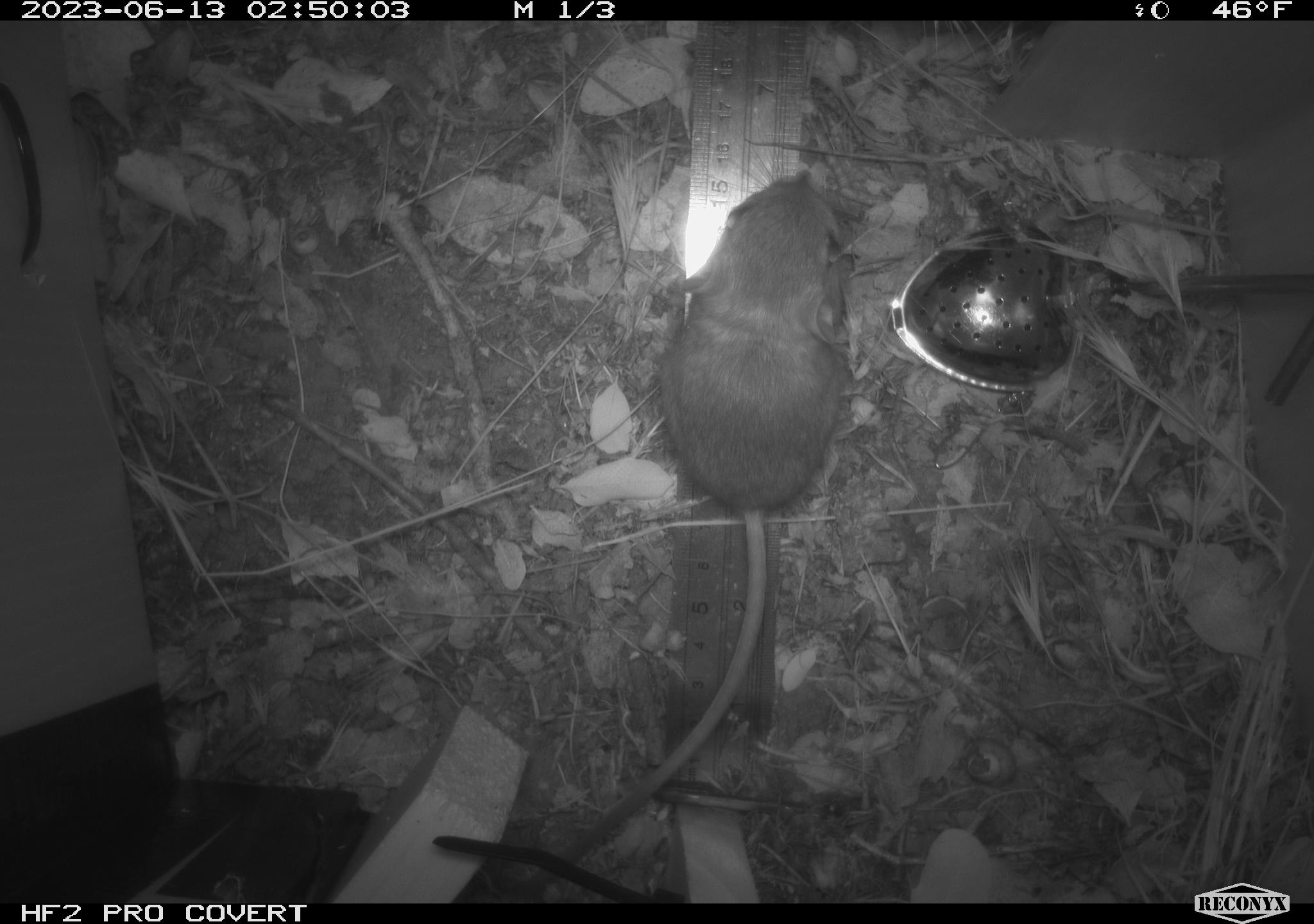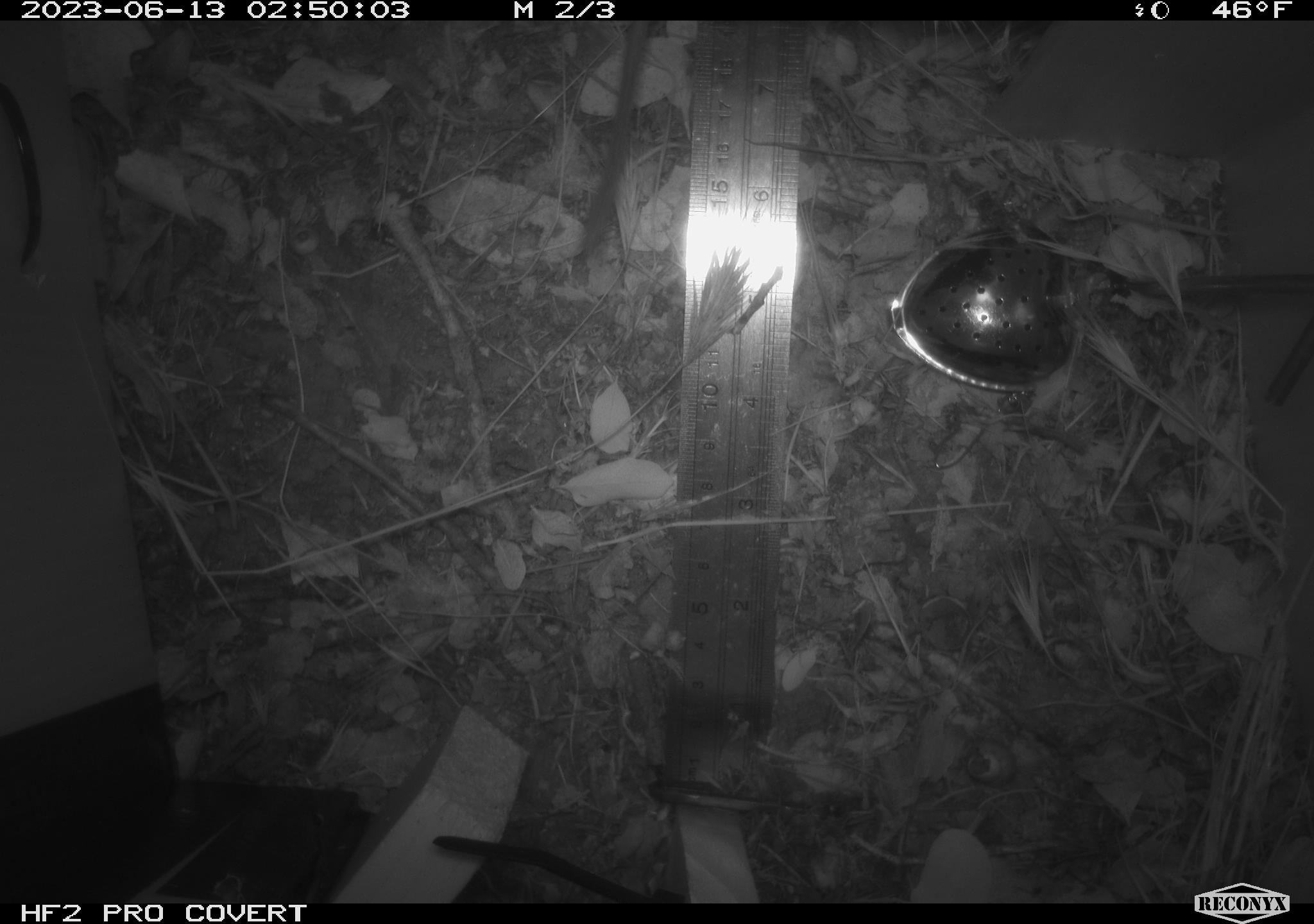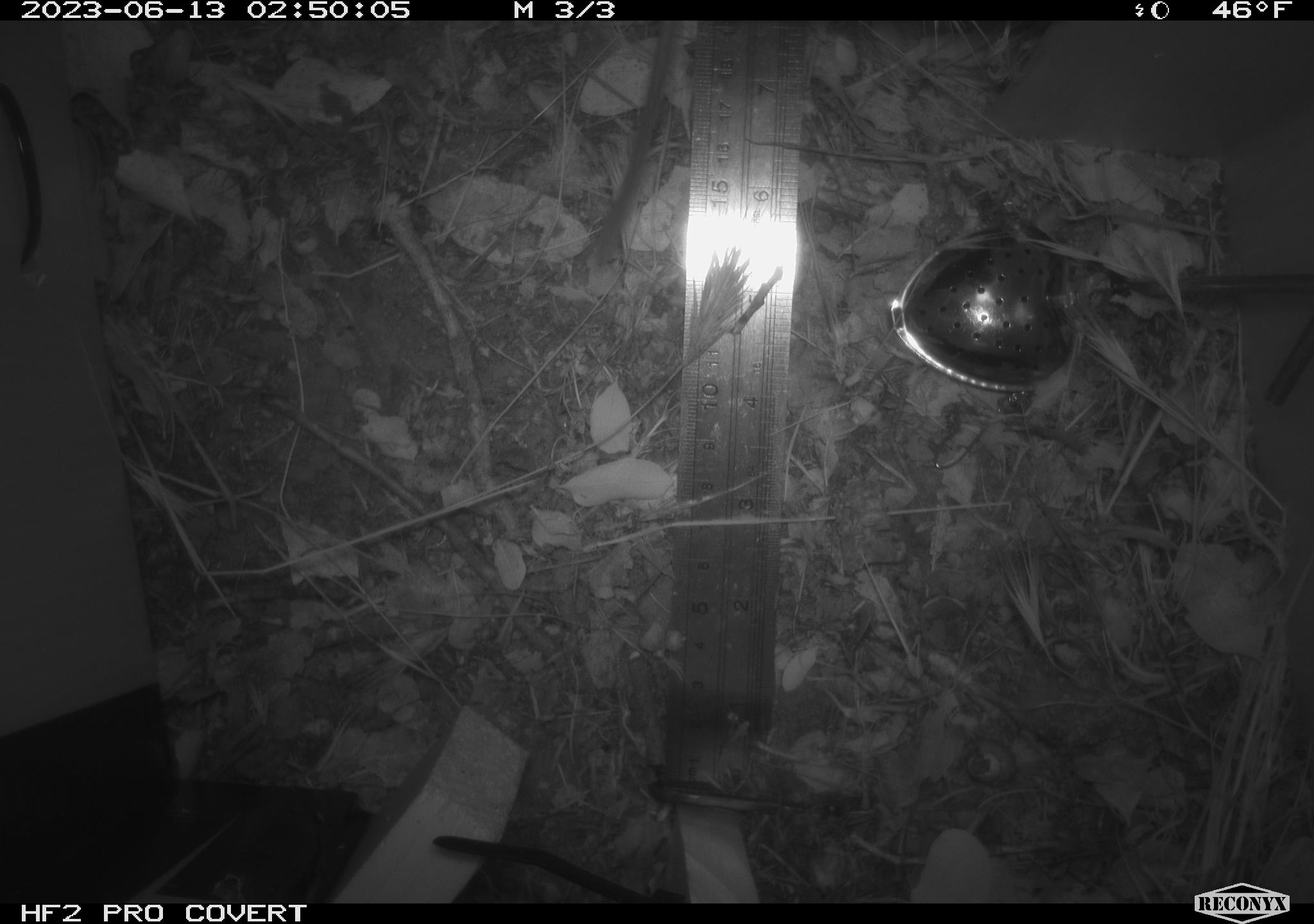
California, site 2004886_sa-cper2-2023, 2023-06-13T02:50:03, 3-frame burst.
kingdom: Animalia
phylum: Chordata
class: Mammalia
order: Rodentia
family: Heteromyidae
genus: Dipodomys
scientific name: Dipodomys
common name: kangaroo rats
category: dipodomys species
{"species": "dipodomys species (kangaroo rats) (Dipodomys)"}